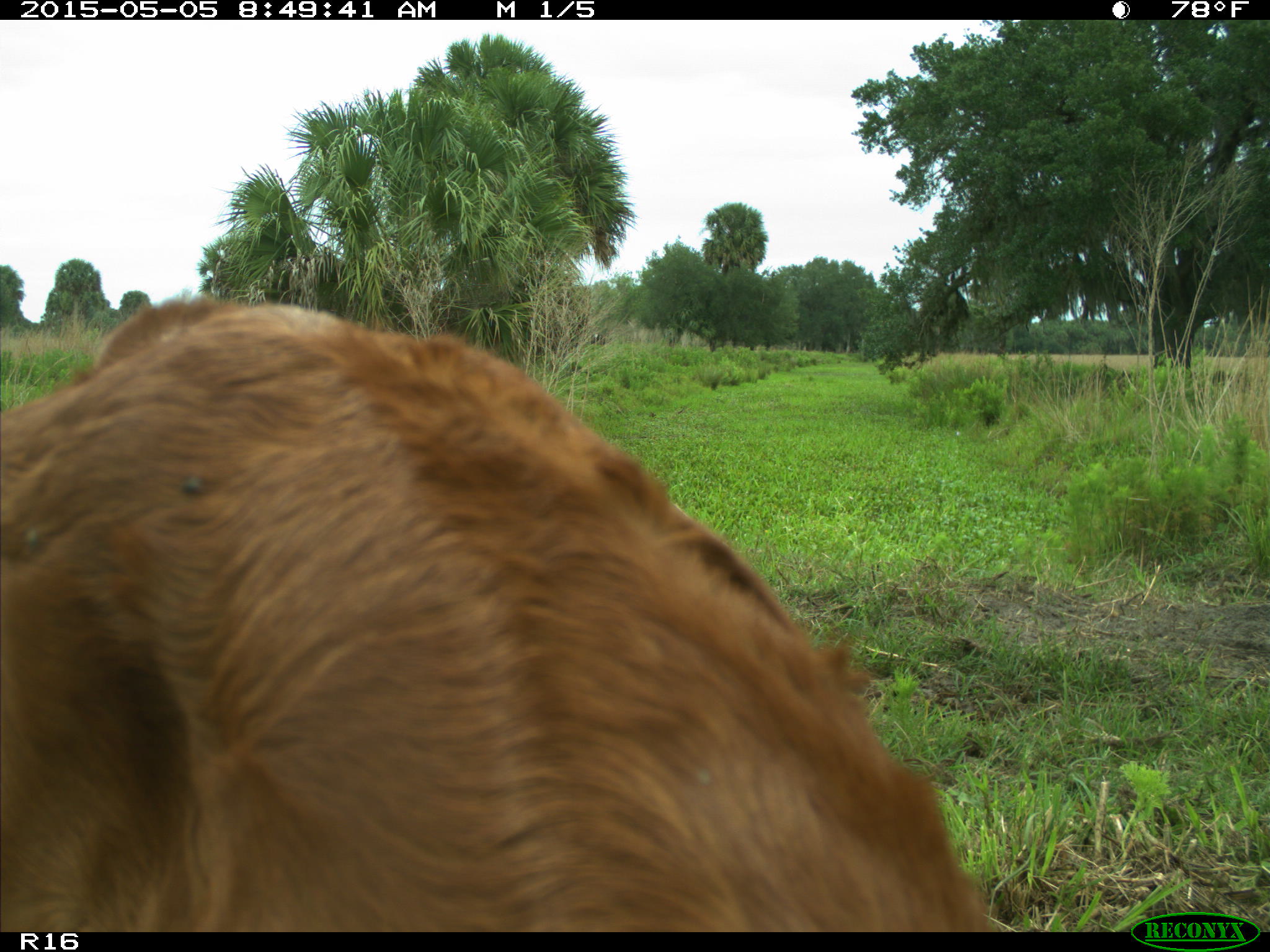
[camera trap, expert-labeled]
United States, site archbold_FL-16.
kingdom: Animalia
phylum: Chordata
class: Mammalia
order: Artiodactyla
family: Bovidae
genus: Bos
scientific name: Bos taurus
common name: domestic cow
Bos taurus (domestic cow).